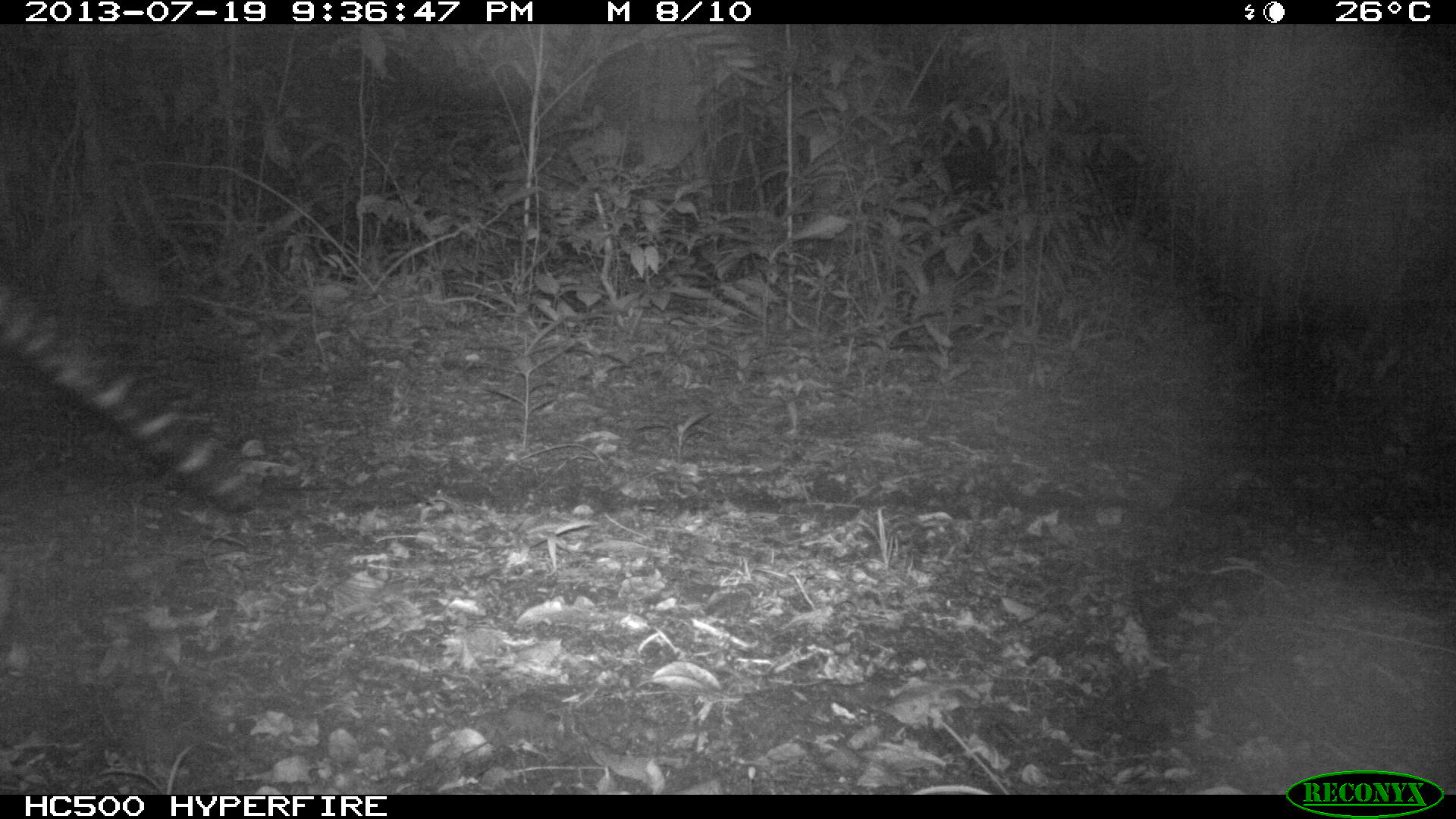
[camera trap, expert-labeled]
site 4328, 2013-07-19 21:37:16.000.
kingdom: Animalia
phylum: Chordata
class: Mammalia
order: Carnivora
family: Felidae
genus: Leopardus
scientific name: Leopardus pardalis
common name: ocelot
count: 1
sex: male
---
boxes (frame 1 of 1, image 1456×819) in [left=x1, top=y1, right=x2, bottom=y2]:
leopardus pardalis: [left=0, top=283, right=264, bottom=514]